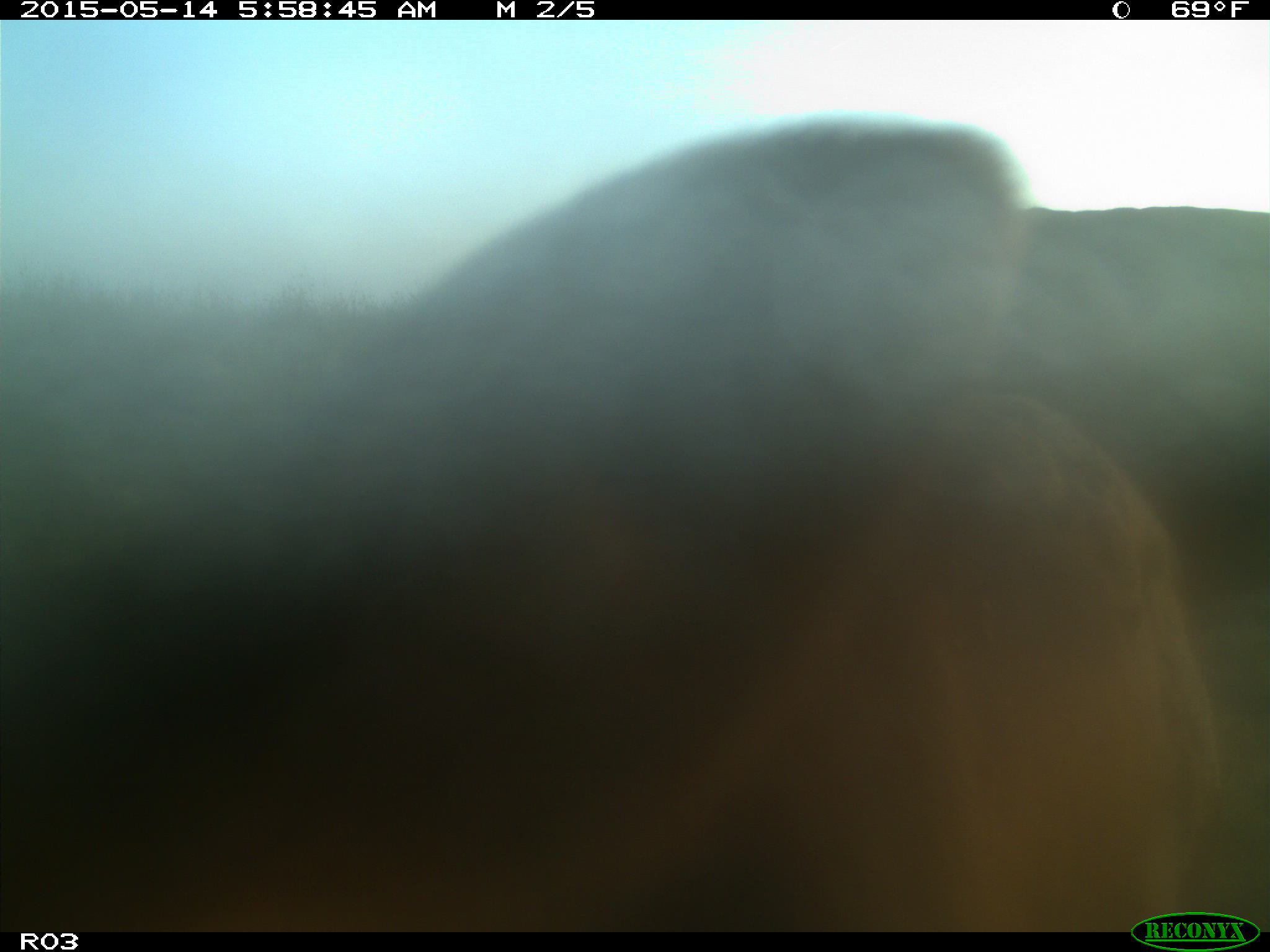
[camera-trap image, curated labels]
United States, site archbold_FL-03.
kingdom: Animalia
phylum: Chordata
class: Mammalia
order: Artiodactyla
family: Bovidae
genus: Bos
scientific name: Bos taurus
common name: domestic cow